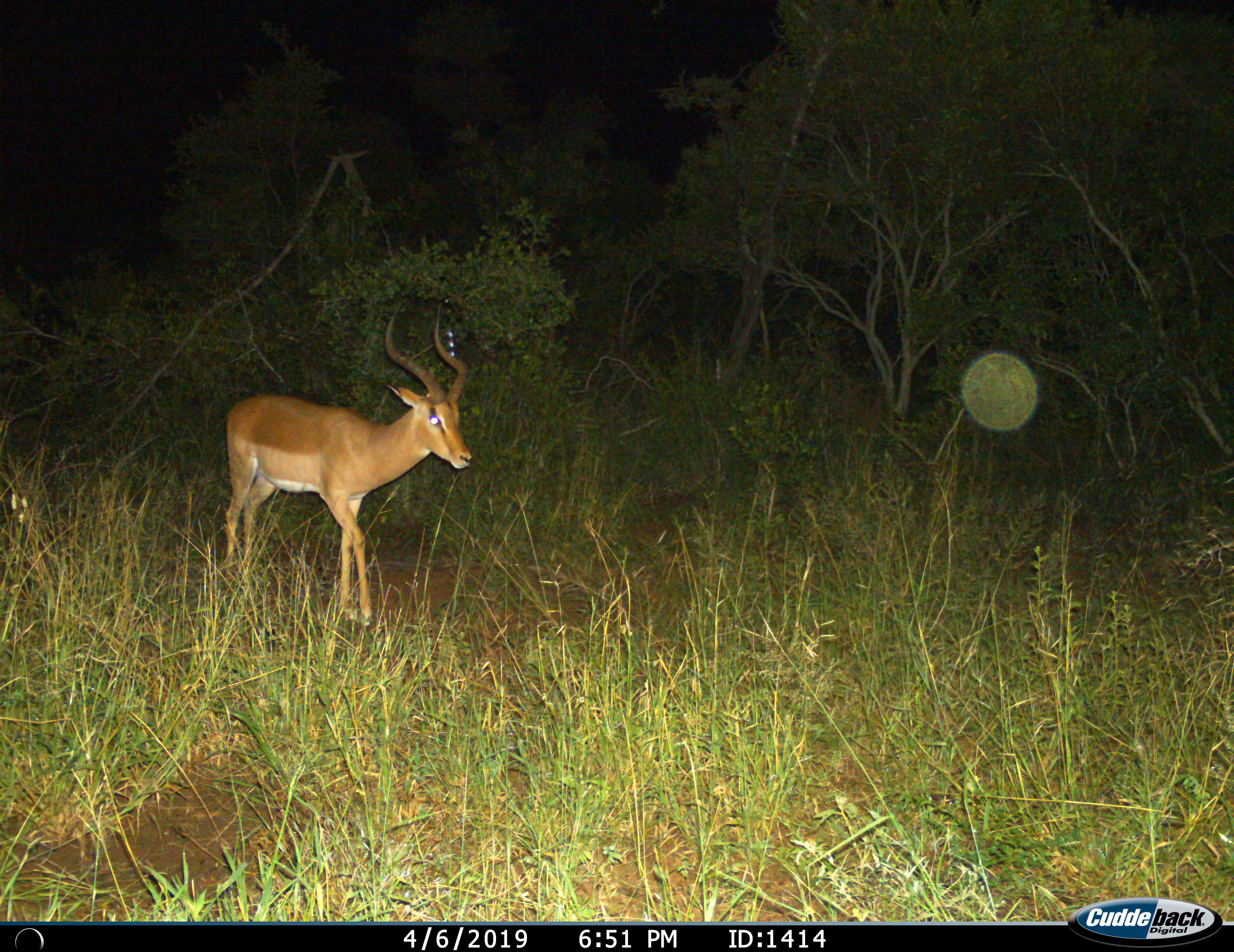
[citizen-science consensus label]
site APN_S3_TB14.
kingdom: Animalia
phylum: Chordata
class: Mammalia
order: Artiodactyla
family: Bovidae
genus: Aepyceros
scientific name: Aepyceros melampus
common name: impala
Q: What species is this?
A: Impala (Aepyceros melampus).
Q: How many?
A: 1.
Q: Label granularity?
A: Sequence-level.